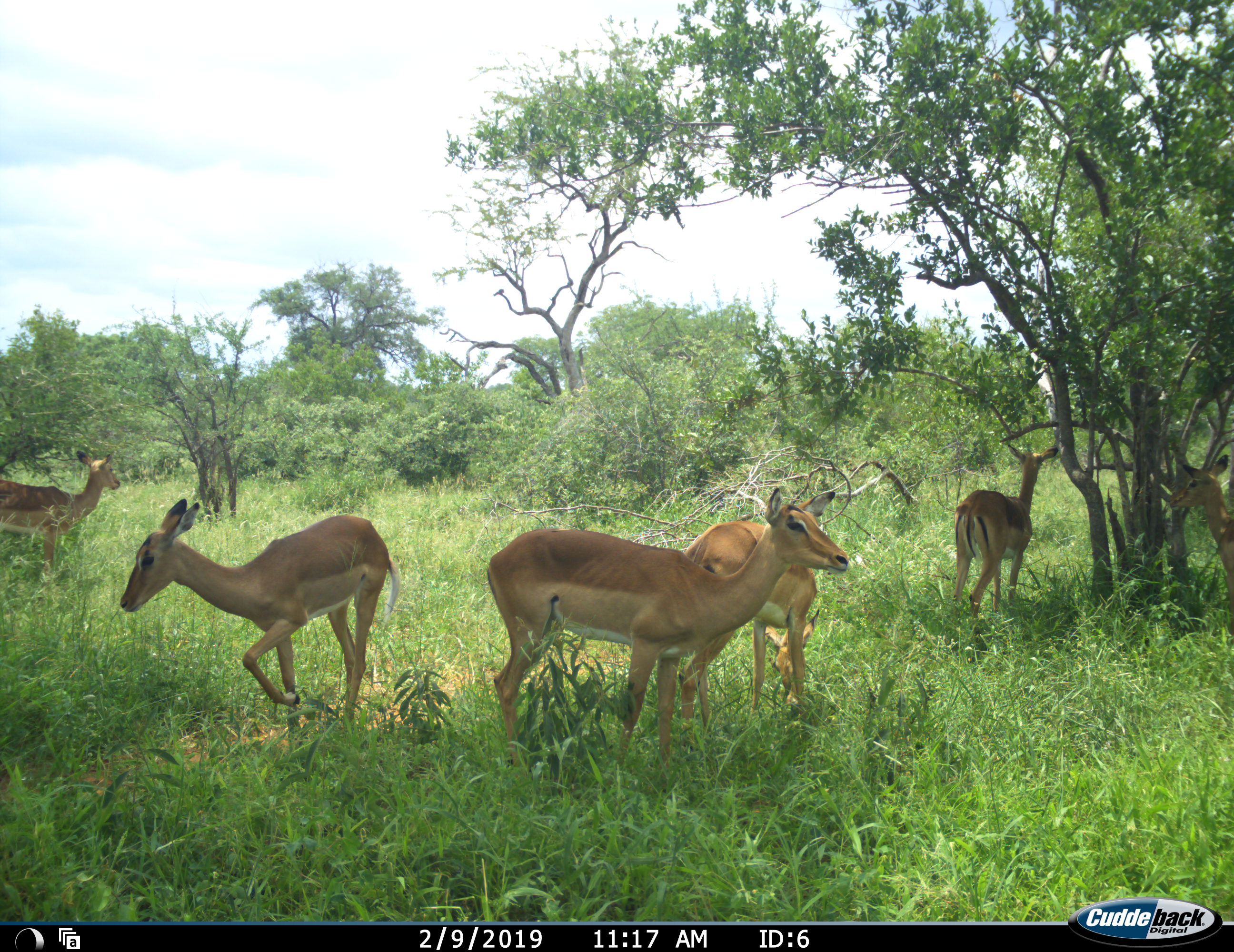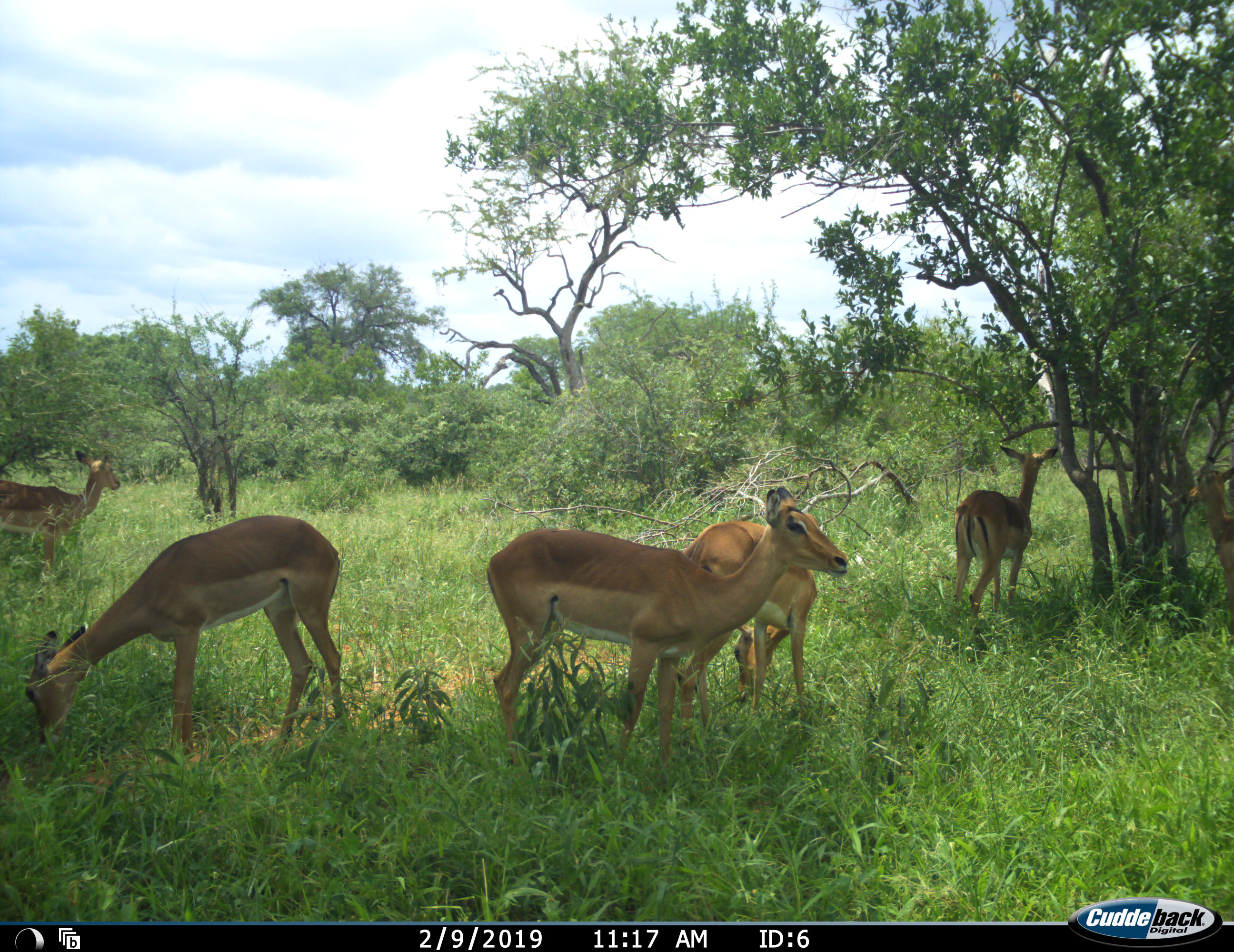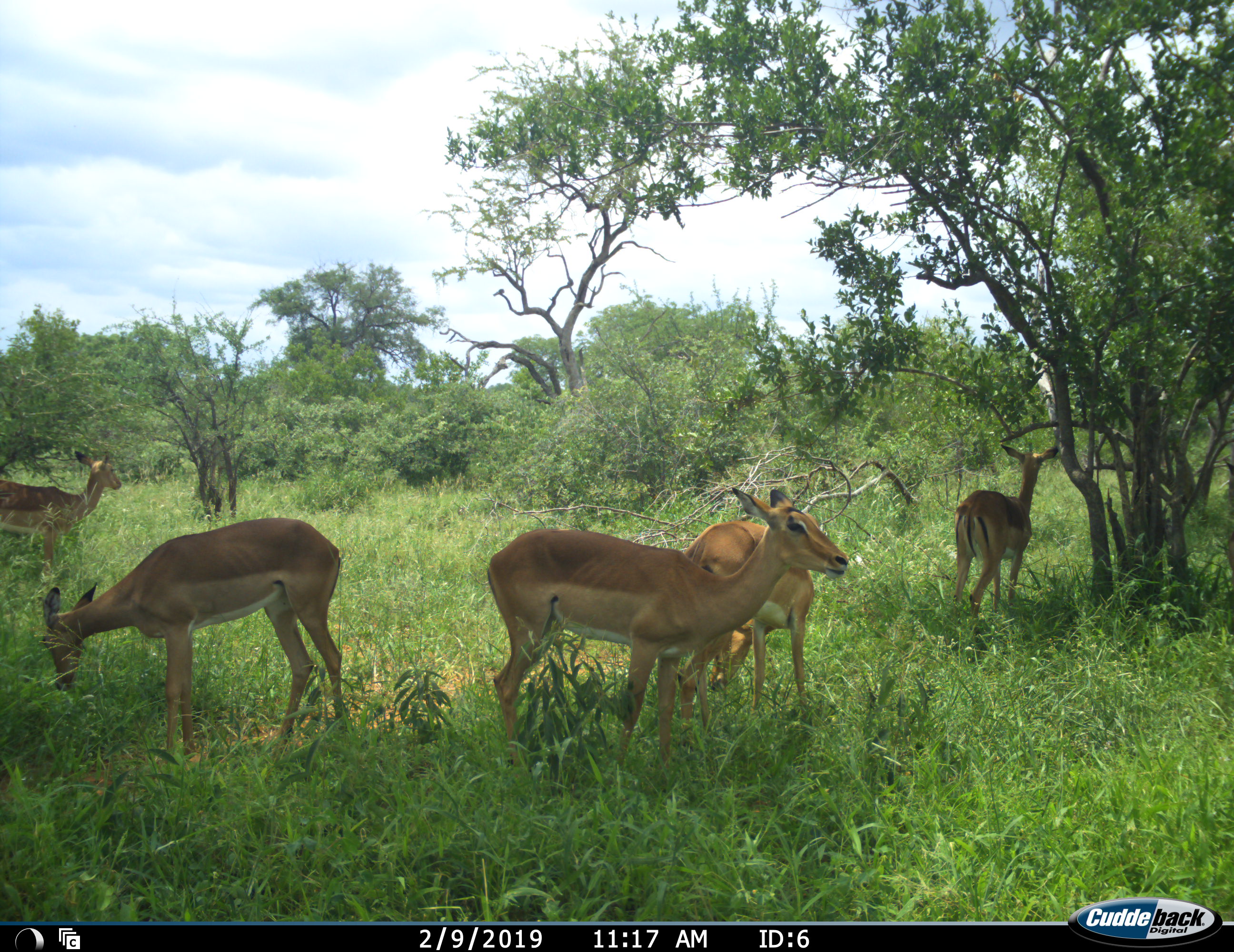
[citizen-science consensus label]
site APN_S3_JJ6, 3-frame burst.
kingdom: Animalia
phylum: Chordata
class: Mammalia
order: Artiodactyla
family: Bovidae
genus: Aepyceros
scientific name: Aepyceros melampus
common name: impala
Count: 6.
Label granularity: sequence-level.